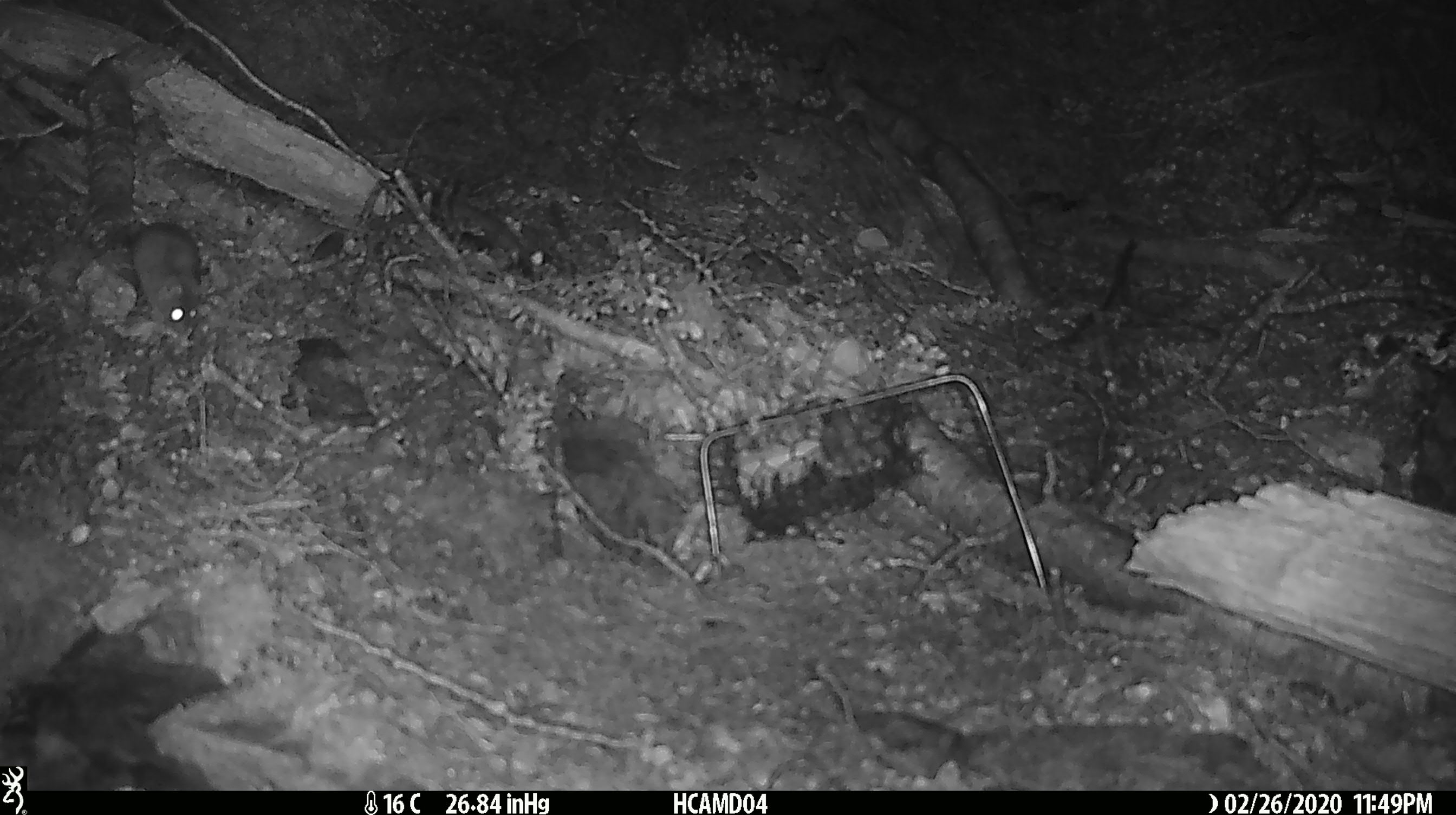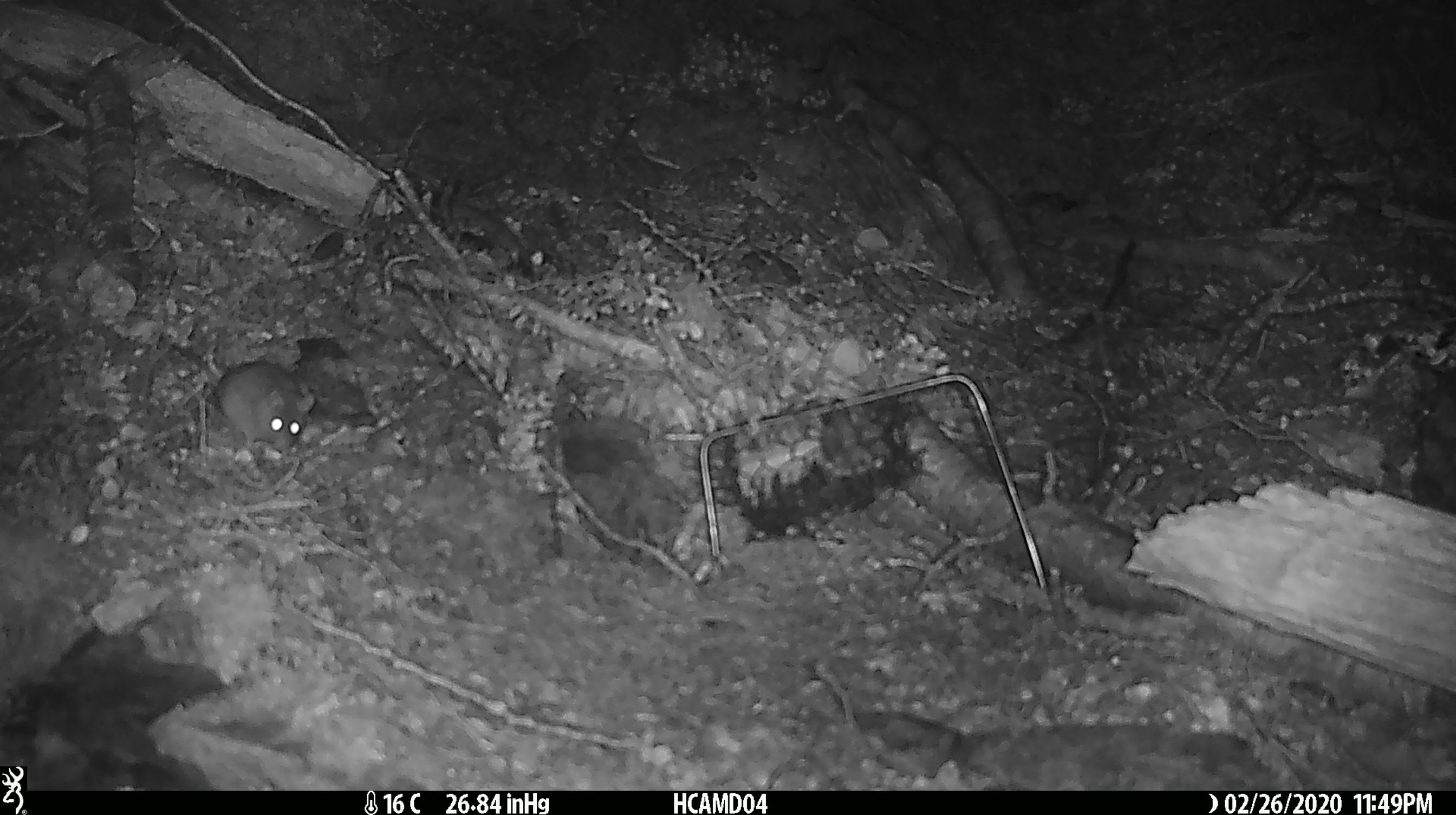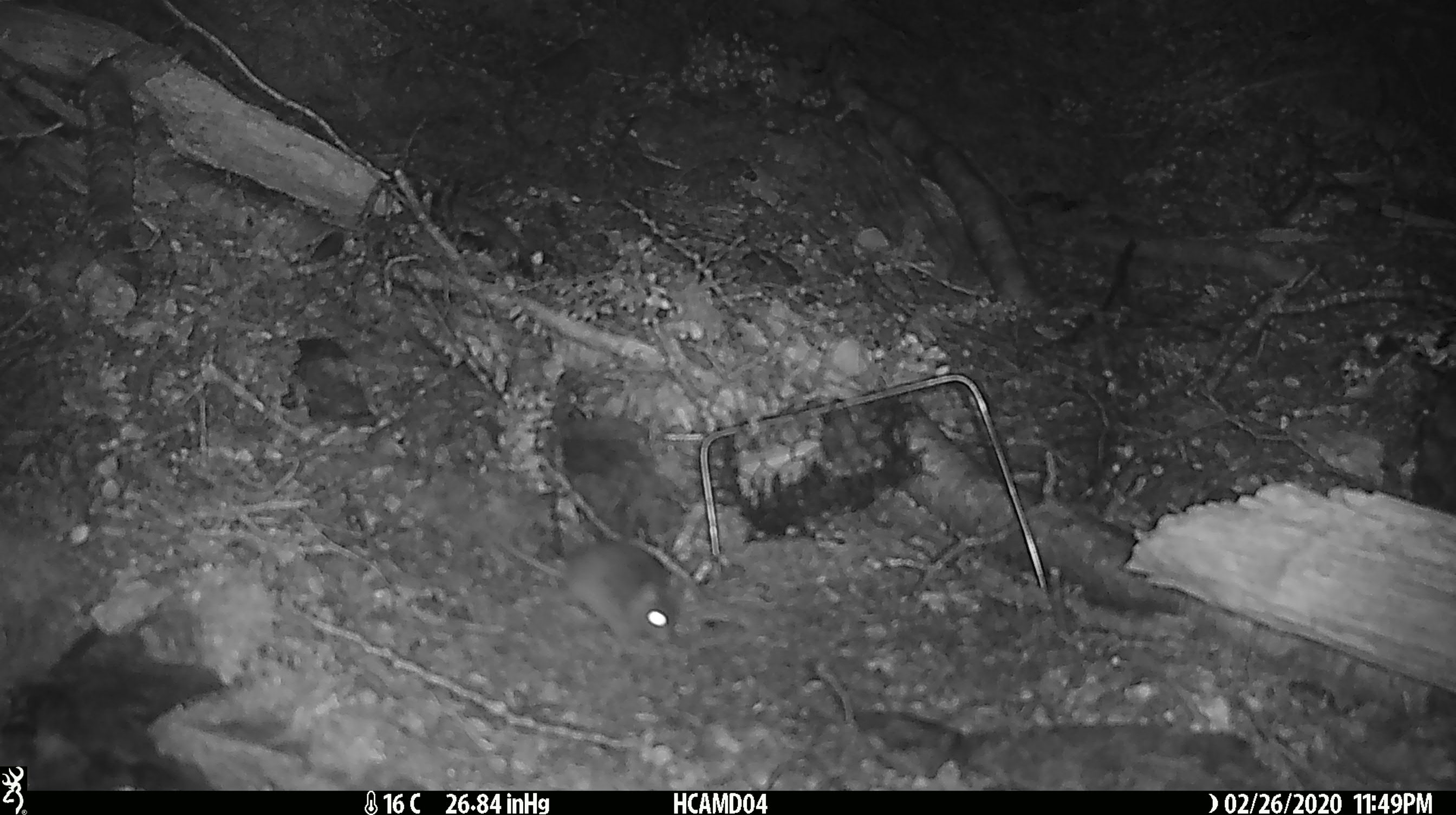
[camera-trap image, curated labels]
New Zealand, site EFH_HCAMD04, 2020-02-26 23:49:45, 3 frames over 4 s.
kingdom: Animalia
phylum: Chordata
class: Mammalia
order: Rodentia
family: Muridae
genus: Mus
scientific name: Mus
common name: mouse